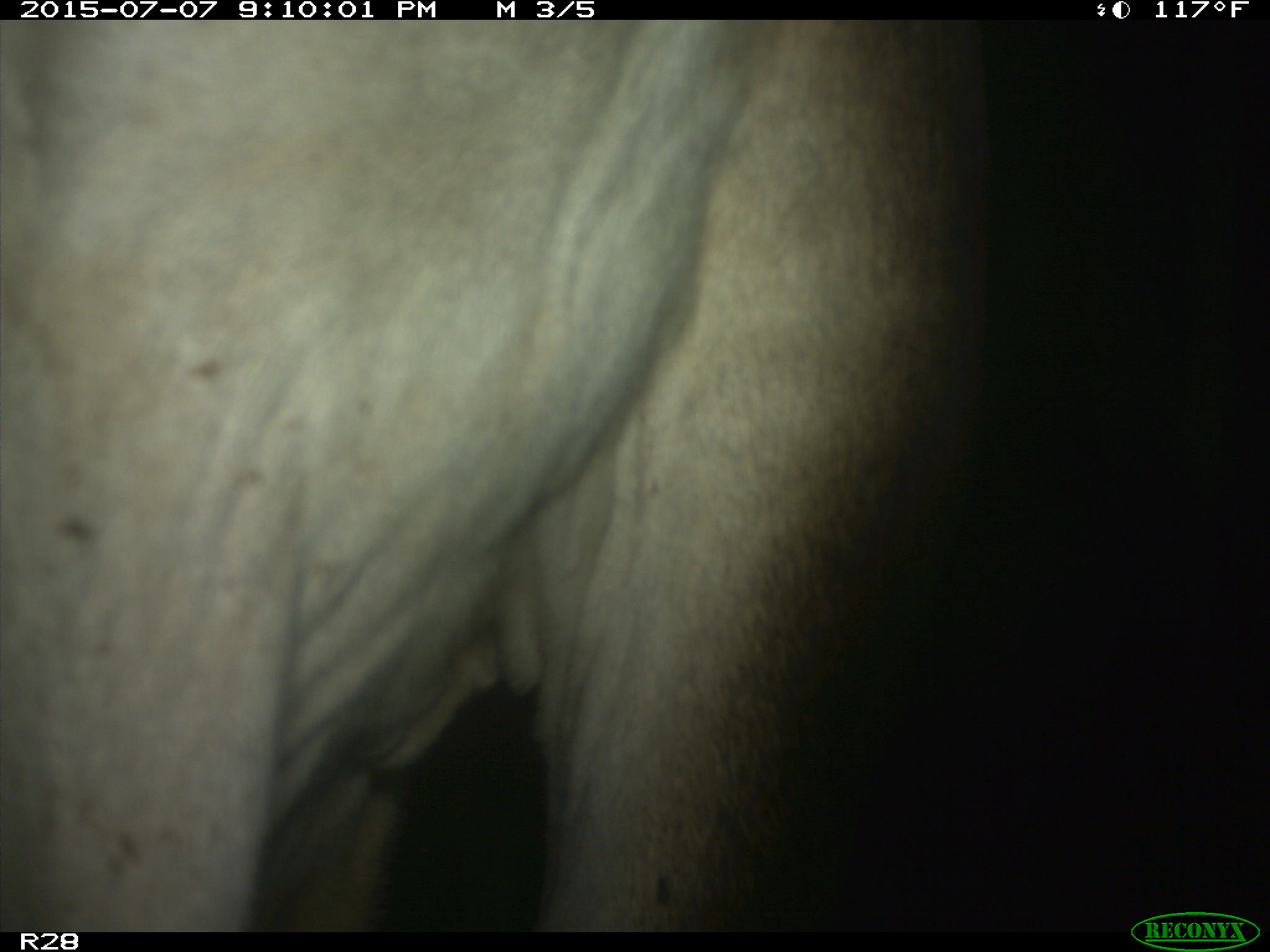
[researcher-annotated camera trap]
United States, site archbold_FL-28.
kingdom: Animalia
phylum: Chordata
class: Mammalia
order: Artiodactyla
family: Bovidae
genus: Bos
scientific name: Bos taurus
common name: domestic cow